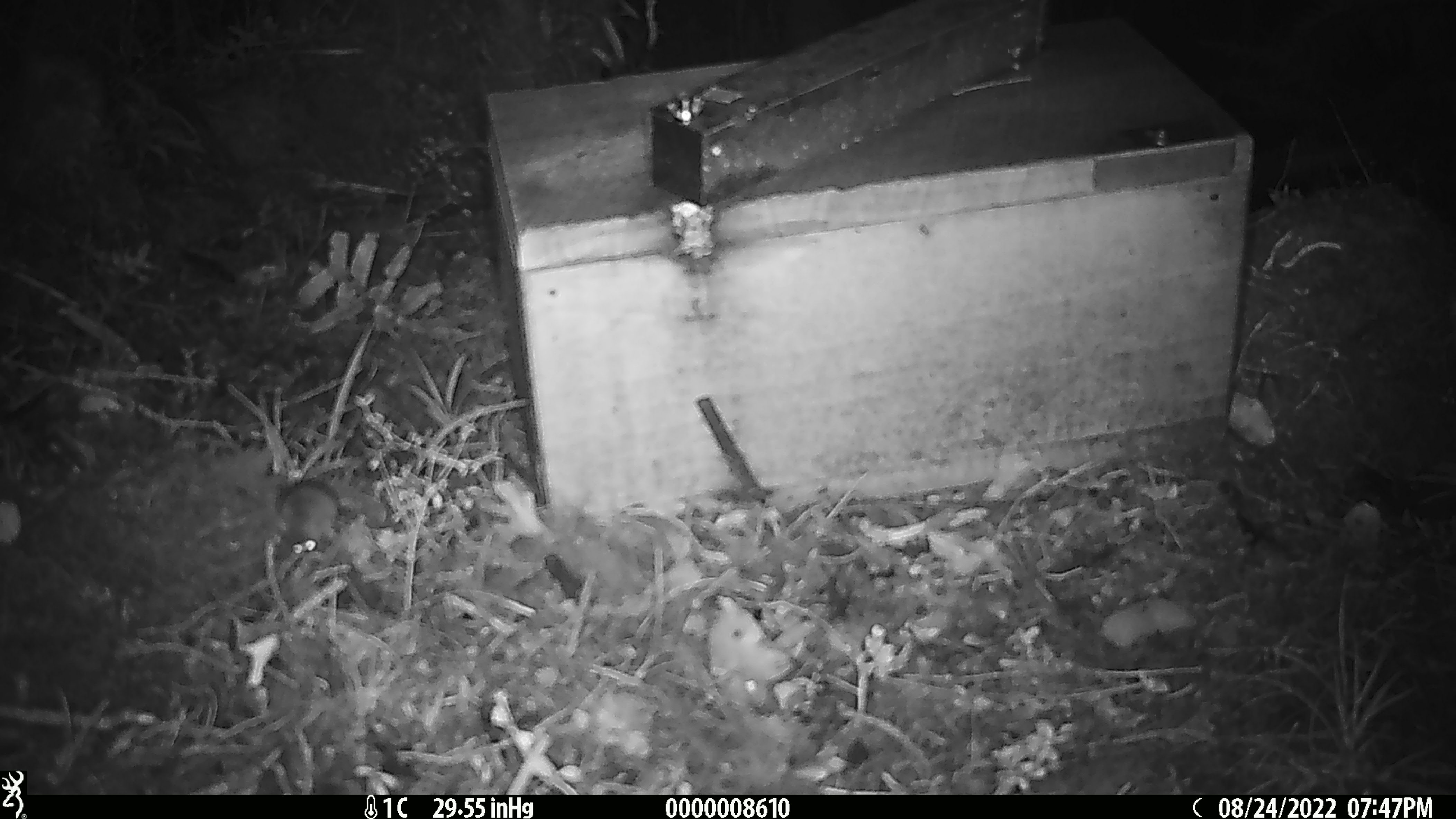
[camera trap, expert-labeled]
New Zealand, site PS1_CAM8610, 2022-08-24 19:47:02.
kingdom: Animalia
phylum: Chordata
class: Mammalia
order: Rodentia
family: Muridae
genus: Mus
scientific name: Mus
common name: mouse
Mouse (Mus).